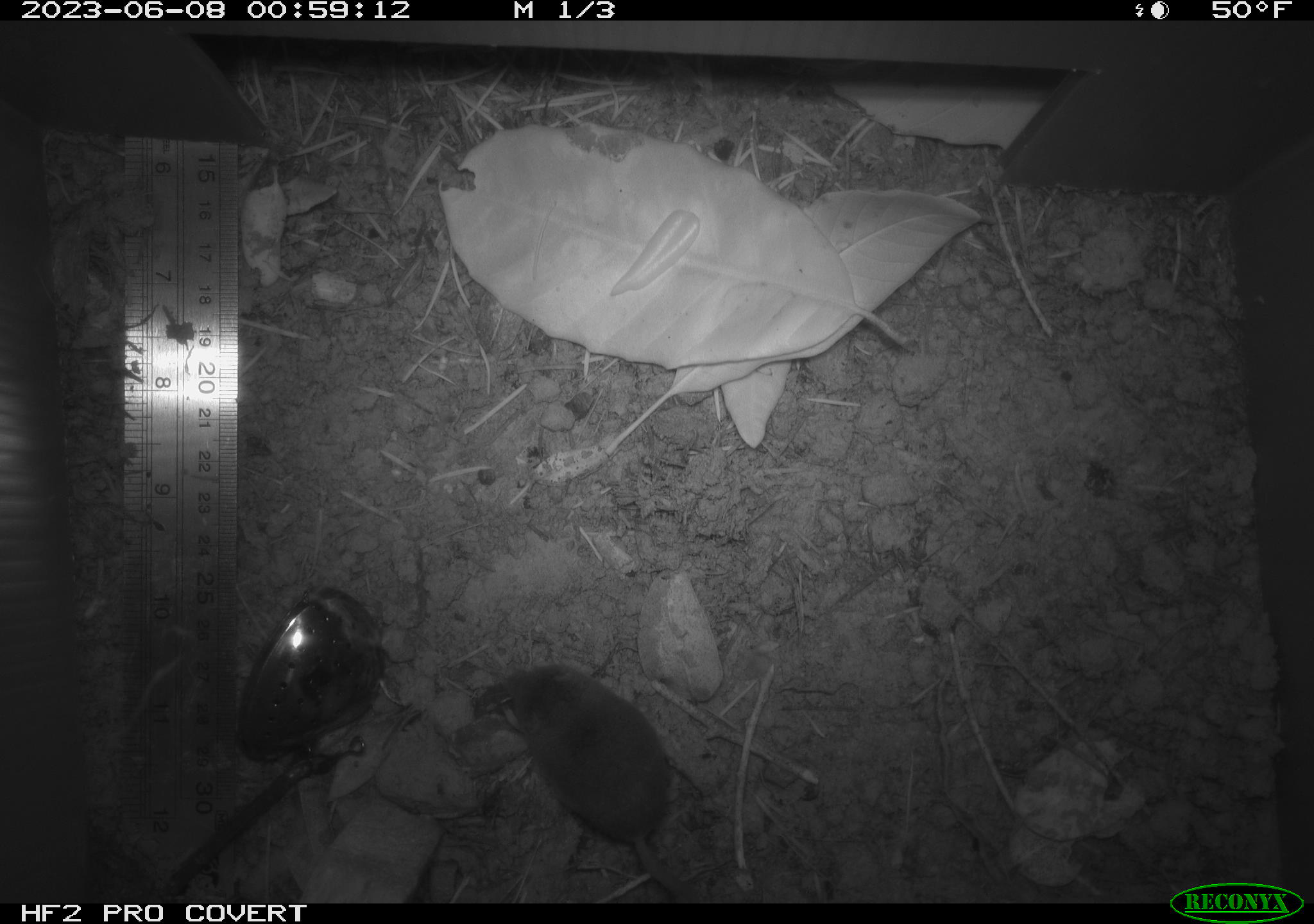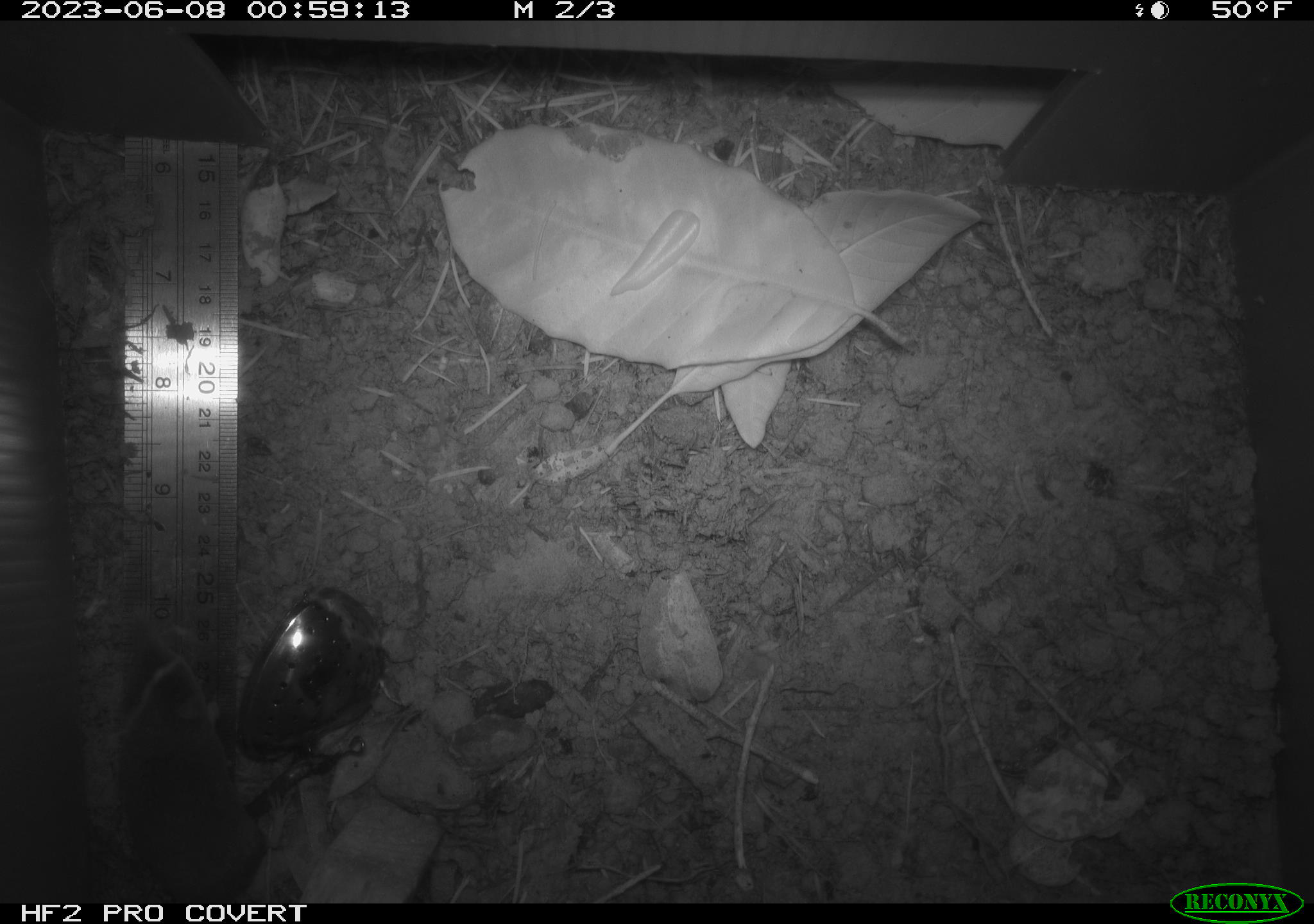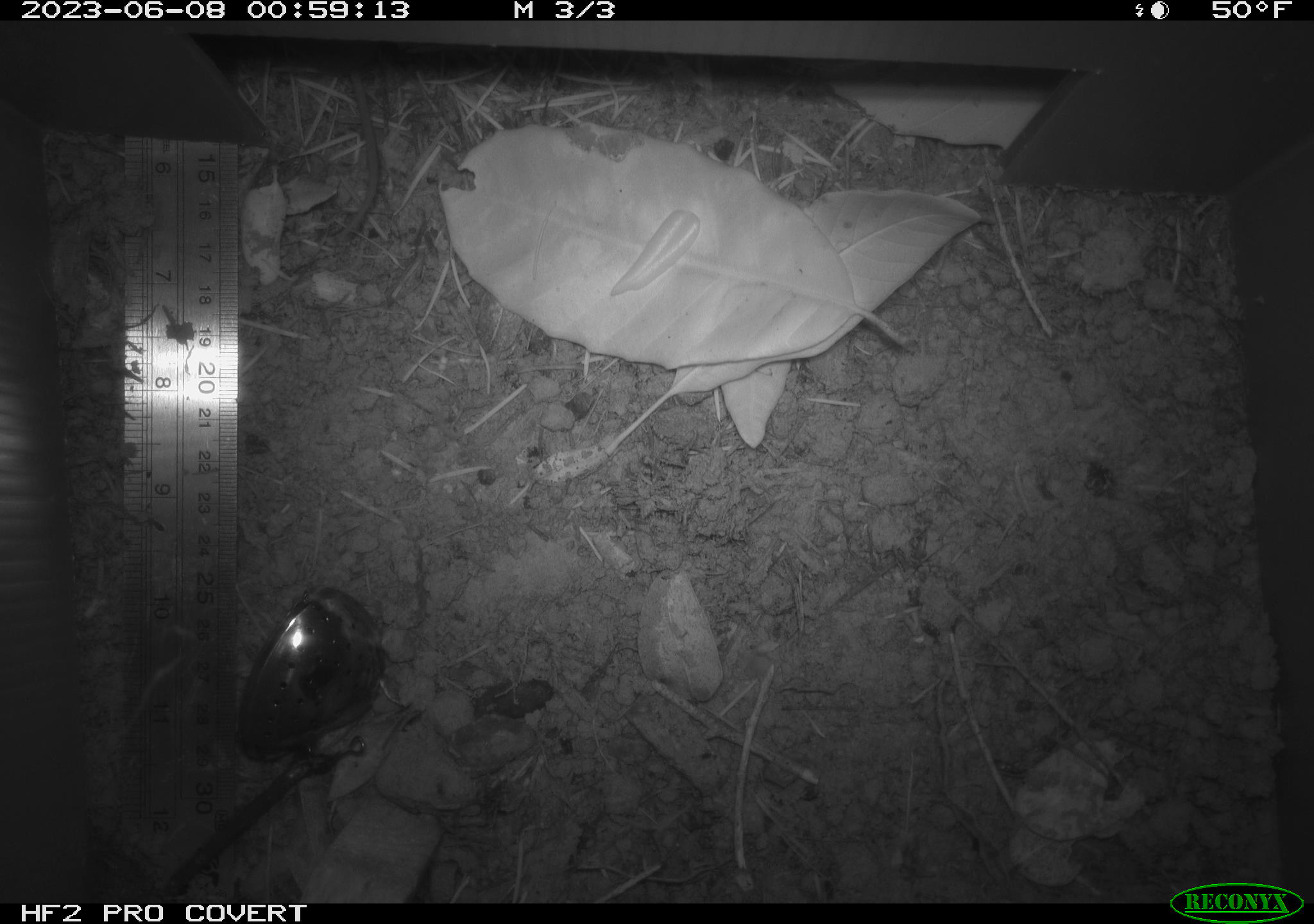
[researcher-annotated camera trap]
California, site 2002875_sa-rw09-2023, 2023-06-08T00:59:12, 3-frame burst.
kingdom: Animalia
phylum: Chordata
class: Mammalia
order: Eulipotyphla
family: Soricidae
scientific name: Soricidae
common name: shrews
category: soricidae family